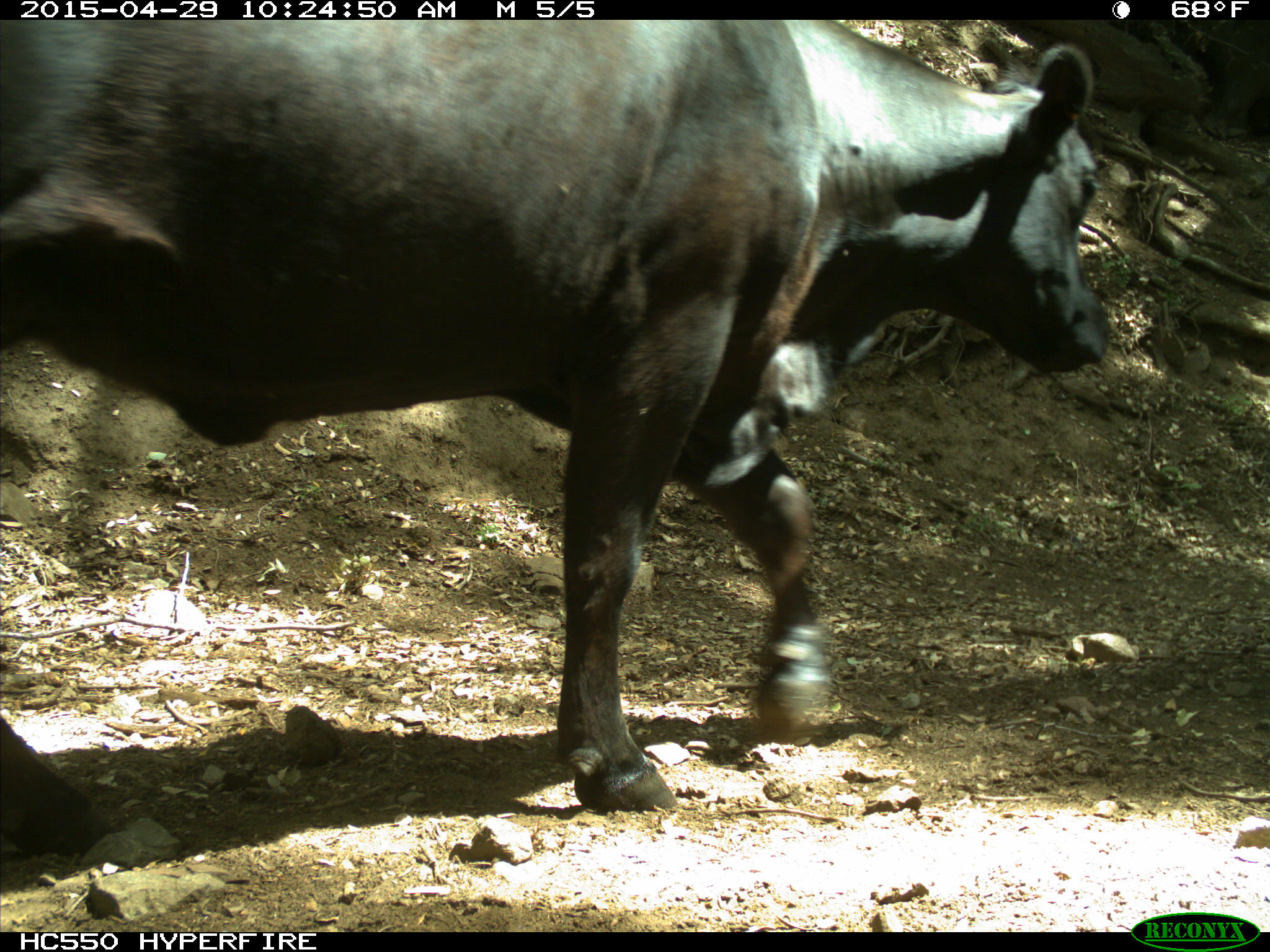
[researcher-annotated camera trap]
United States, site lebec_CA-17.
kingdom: Animalia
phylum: Chordata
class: Mammalia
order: Artiodactyla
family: Bovidae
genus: Bos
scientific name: Bos taurus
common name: domestic cow